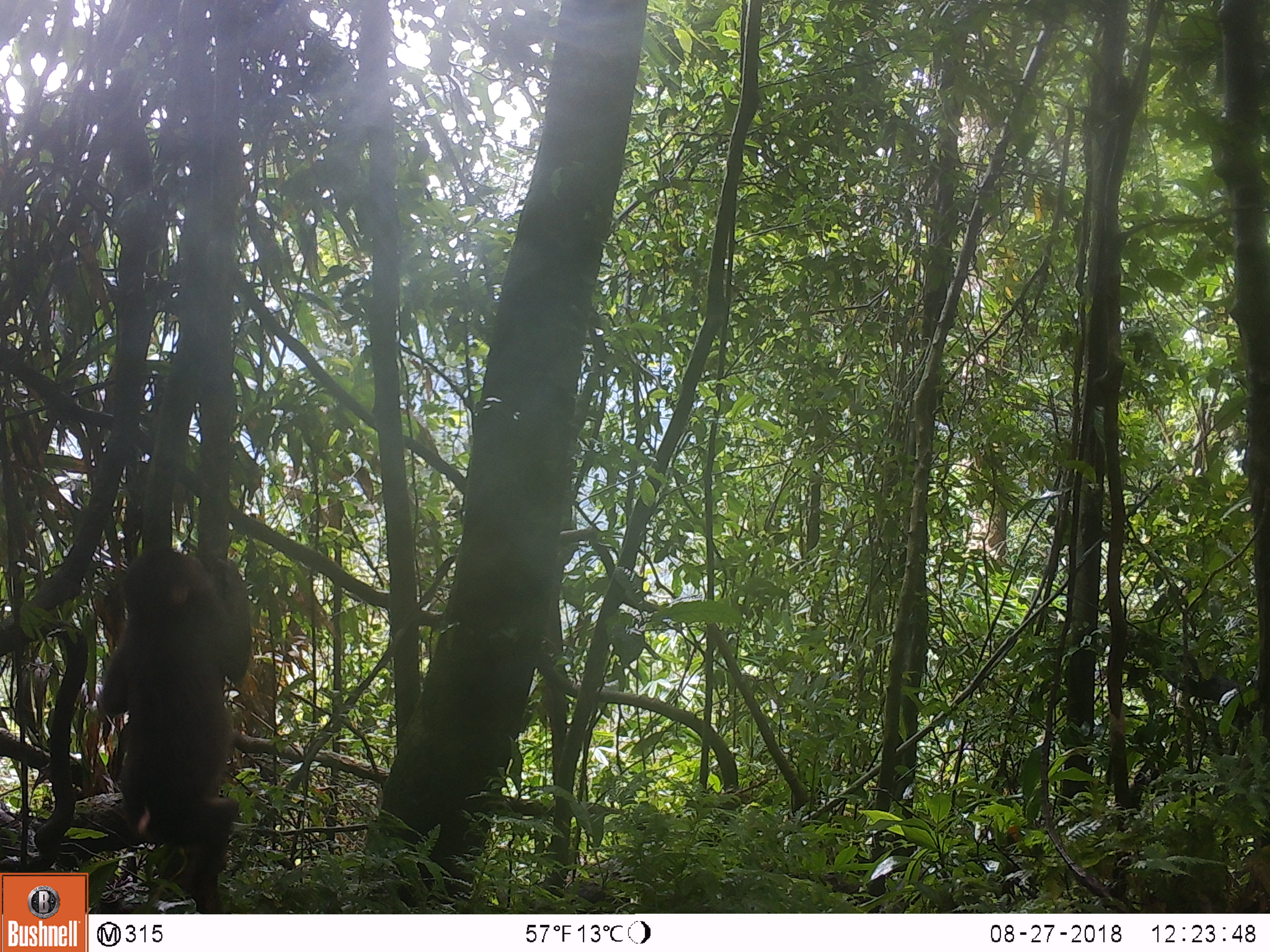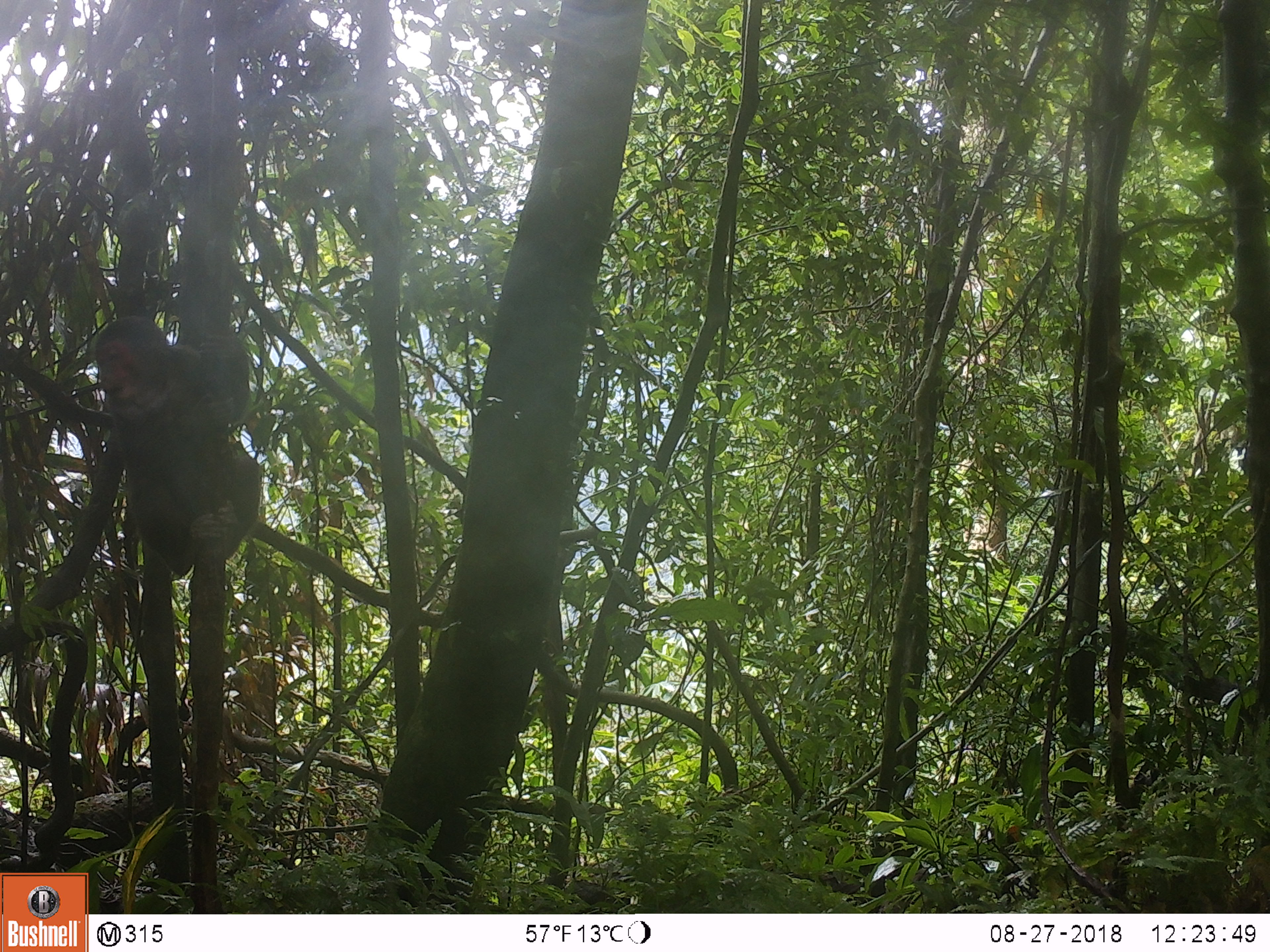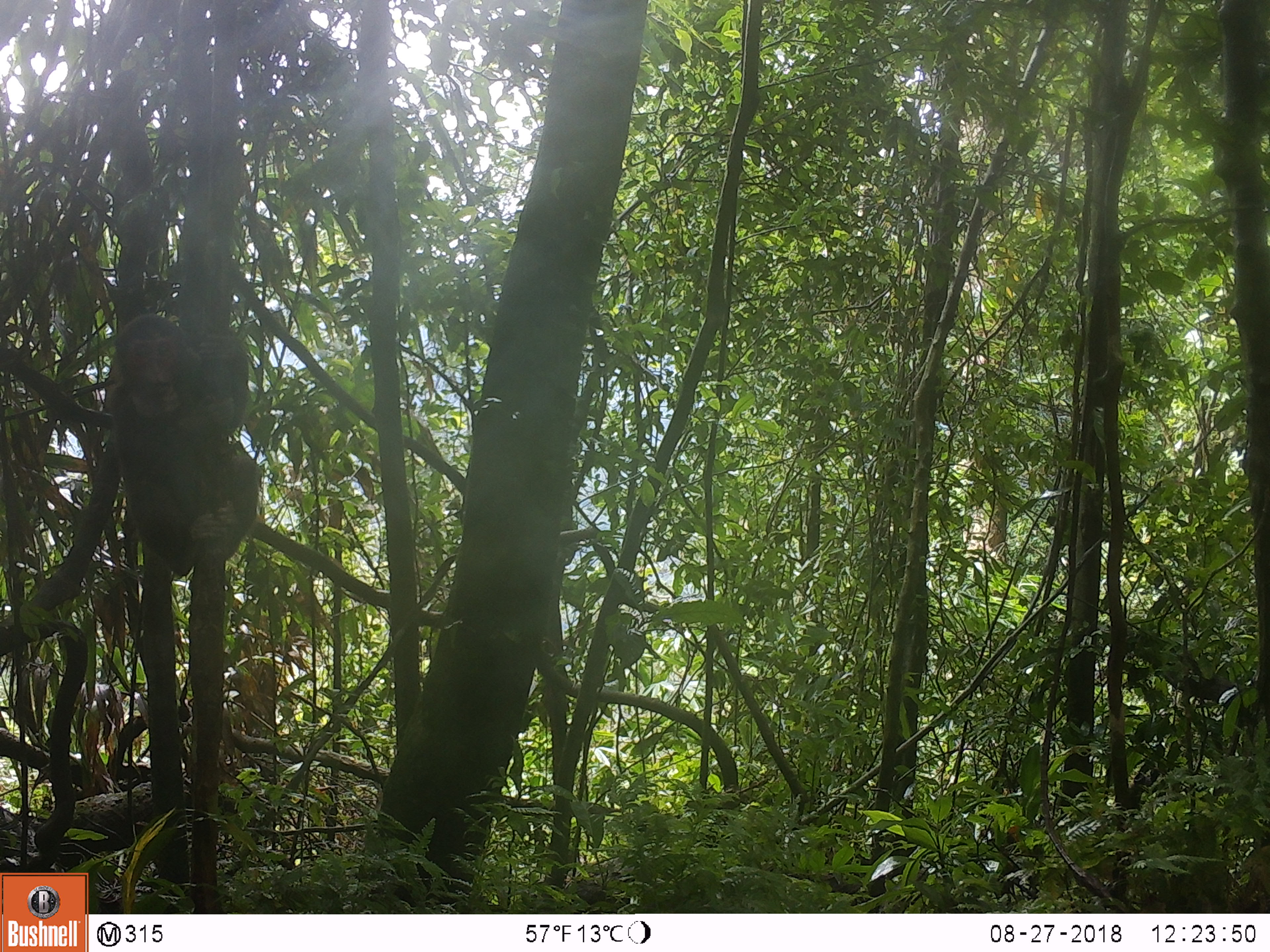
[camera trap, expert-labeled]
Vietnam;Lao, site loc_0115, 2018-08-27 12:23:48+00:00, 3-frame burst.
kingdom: Animalia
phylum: Chordata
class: Mammalia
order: Primates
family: Cercopithecidae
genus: Macaca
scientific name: Macaca arctoides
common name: stump-tailed macaque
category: stump tailed macaque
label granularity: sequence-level